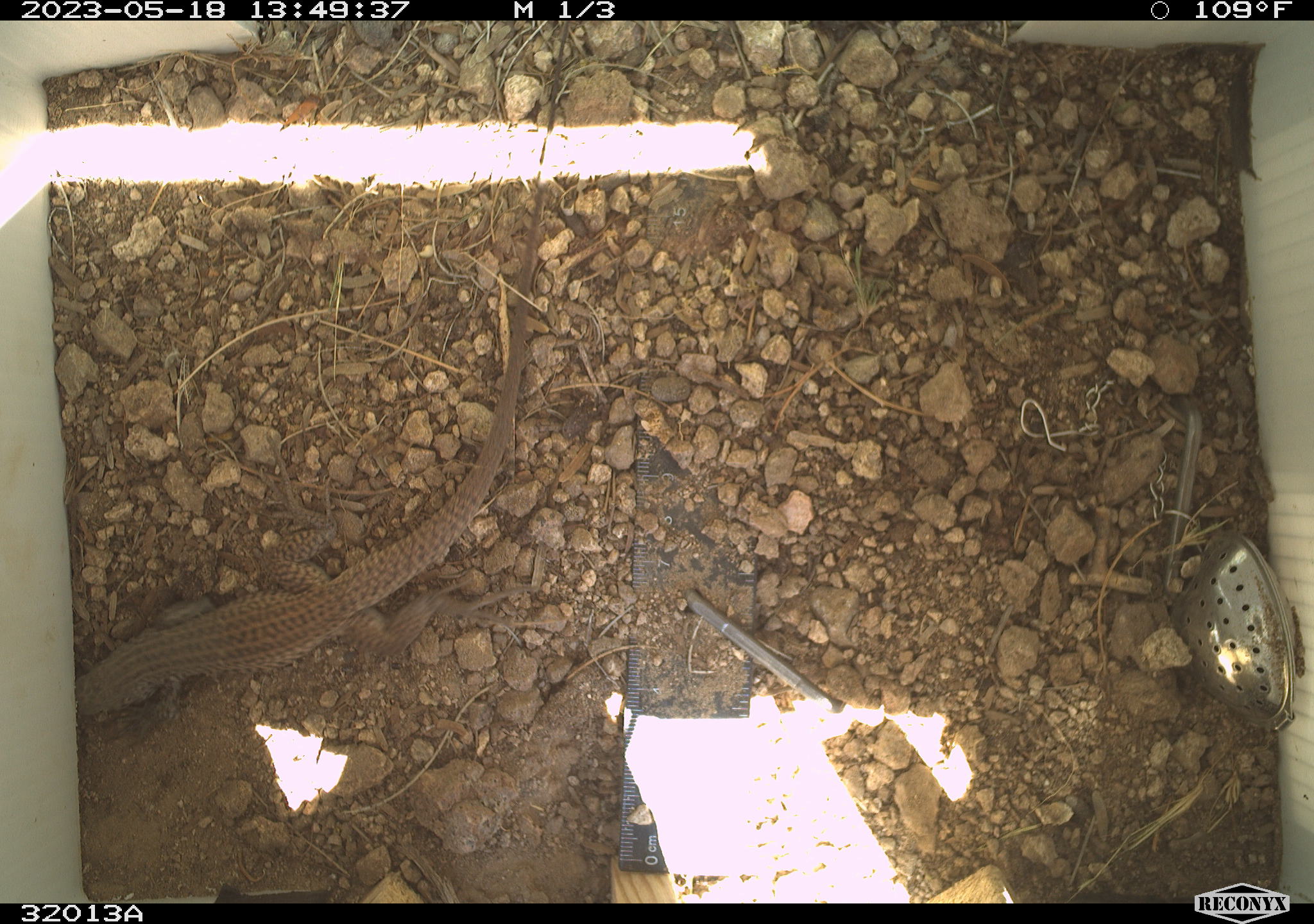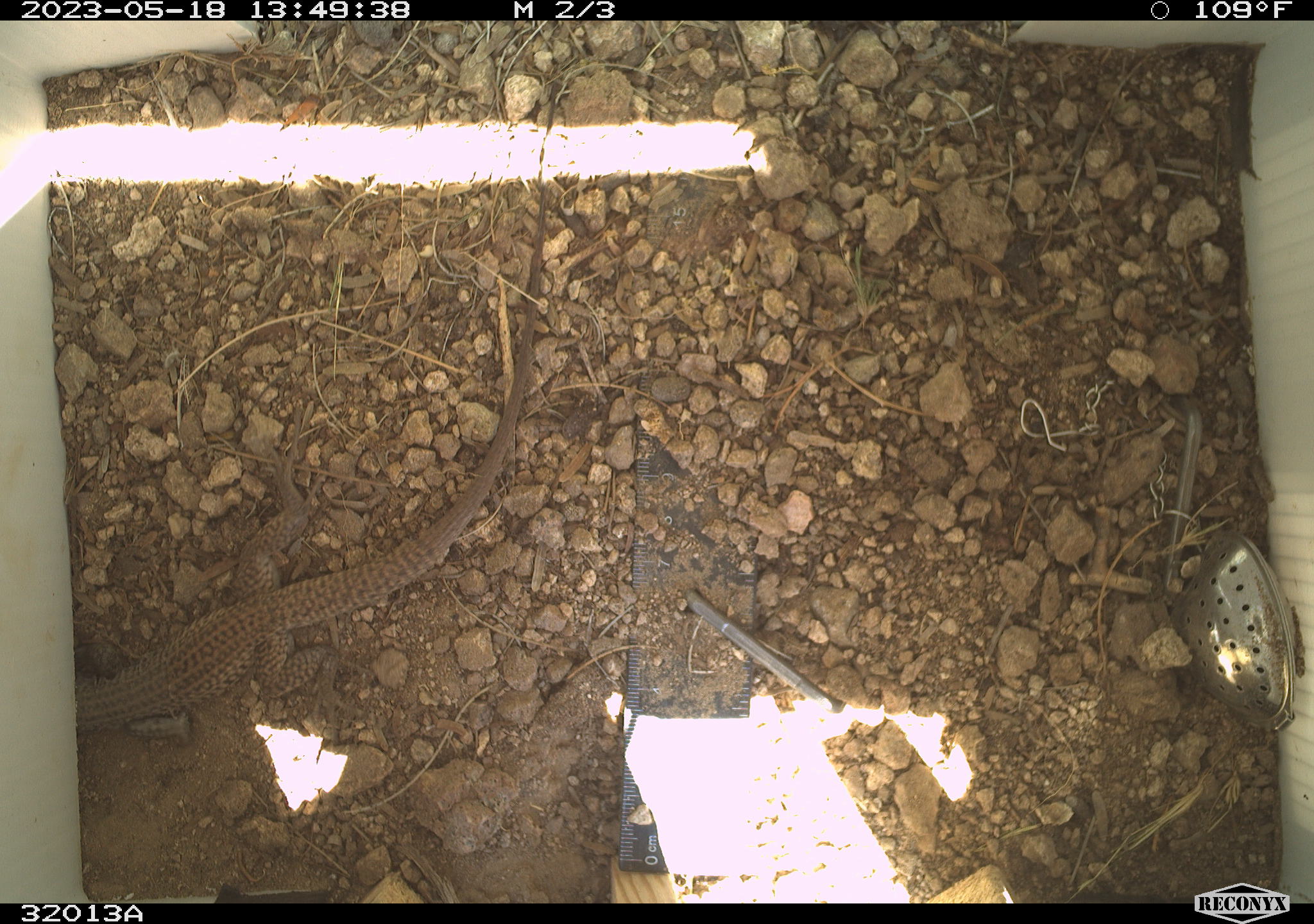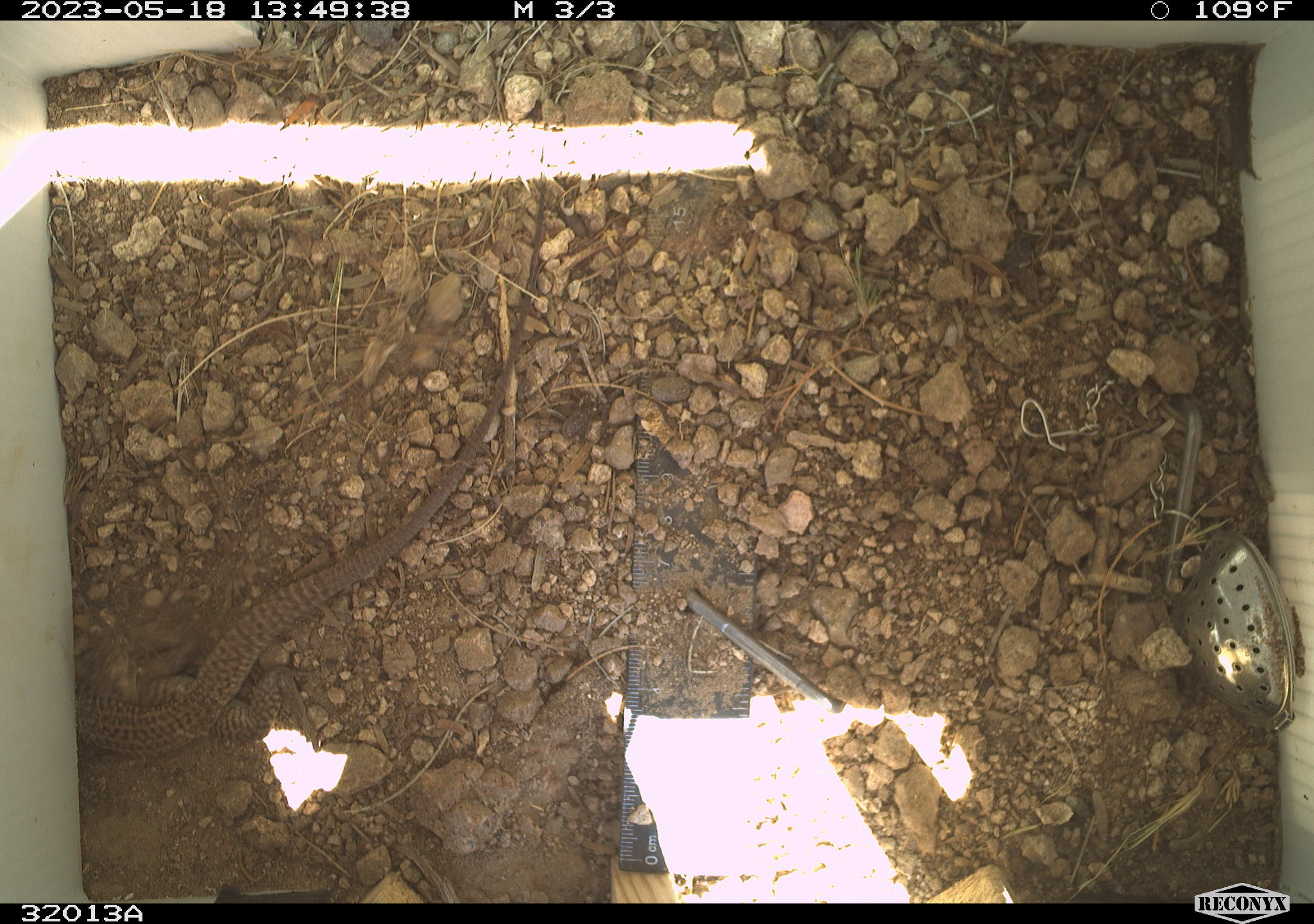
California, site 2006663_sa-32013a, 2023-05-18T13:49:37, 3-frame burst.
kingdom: Animalia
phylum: Chordata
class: Reptilia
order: Squamata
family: Teiidae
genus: Aspidoscelis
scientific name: Aspidoscelis tigris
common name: western whiptail